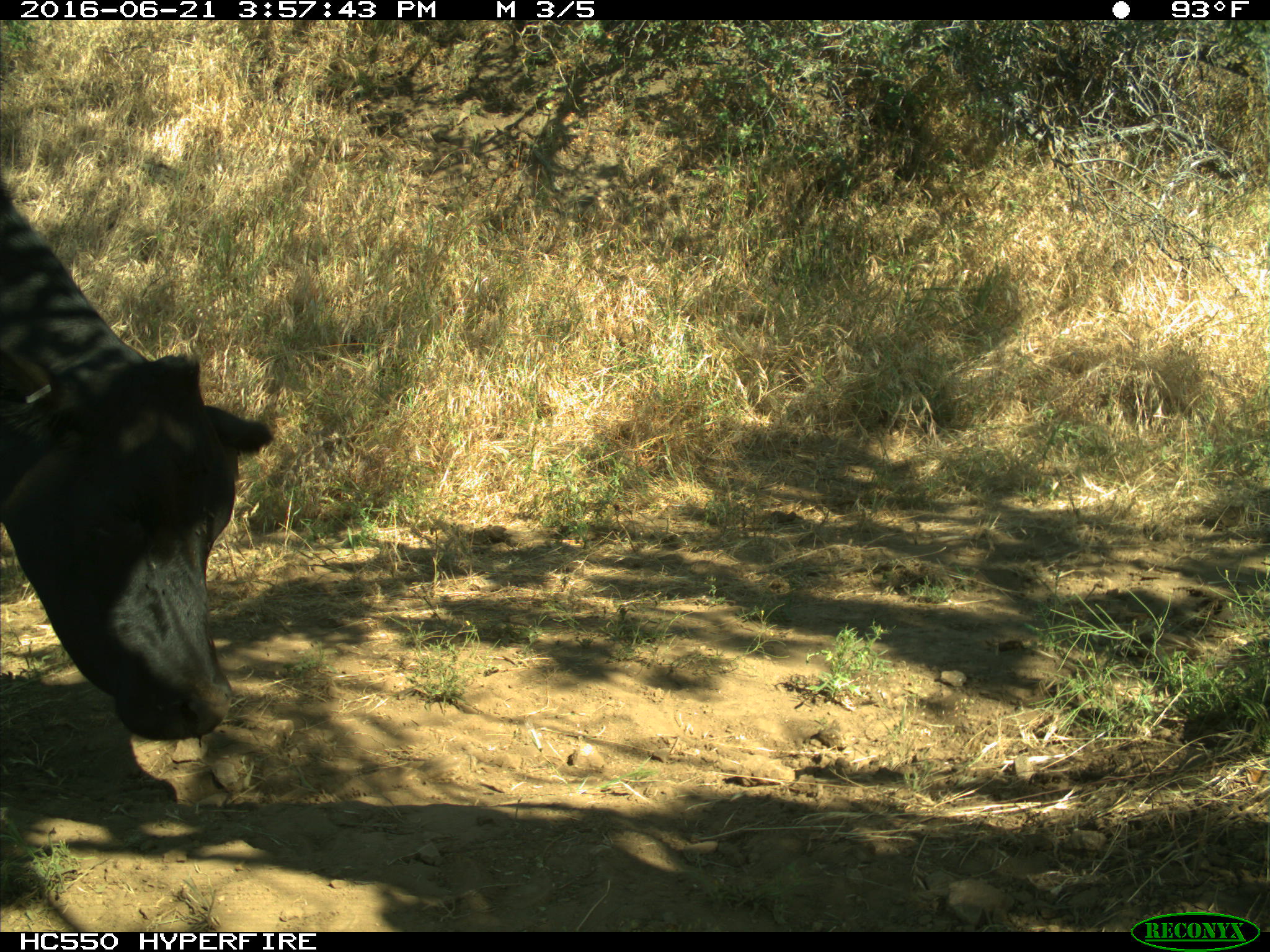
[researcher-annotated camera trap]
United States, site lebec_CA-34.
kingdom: Animalia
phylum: Chordata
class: Mammalia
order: Artiodactyla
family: Bovidae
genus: Bos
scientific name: Bos taurus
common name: domestic cow